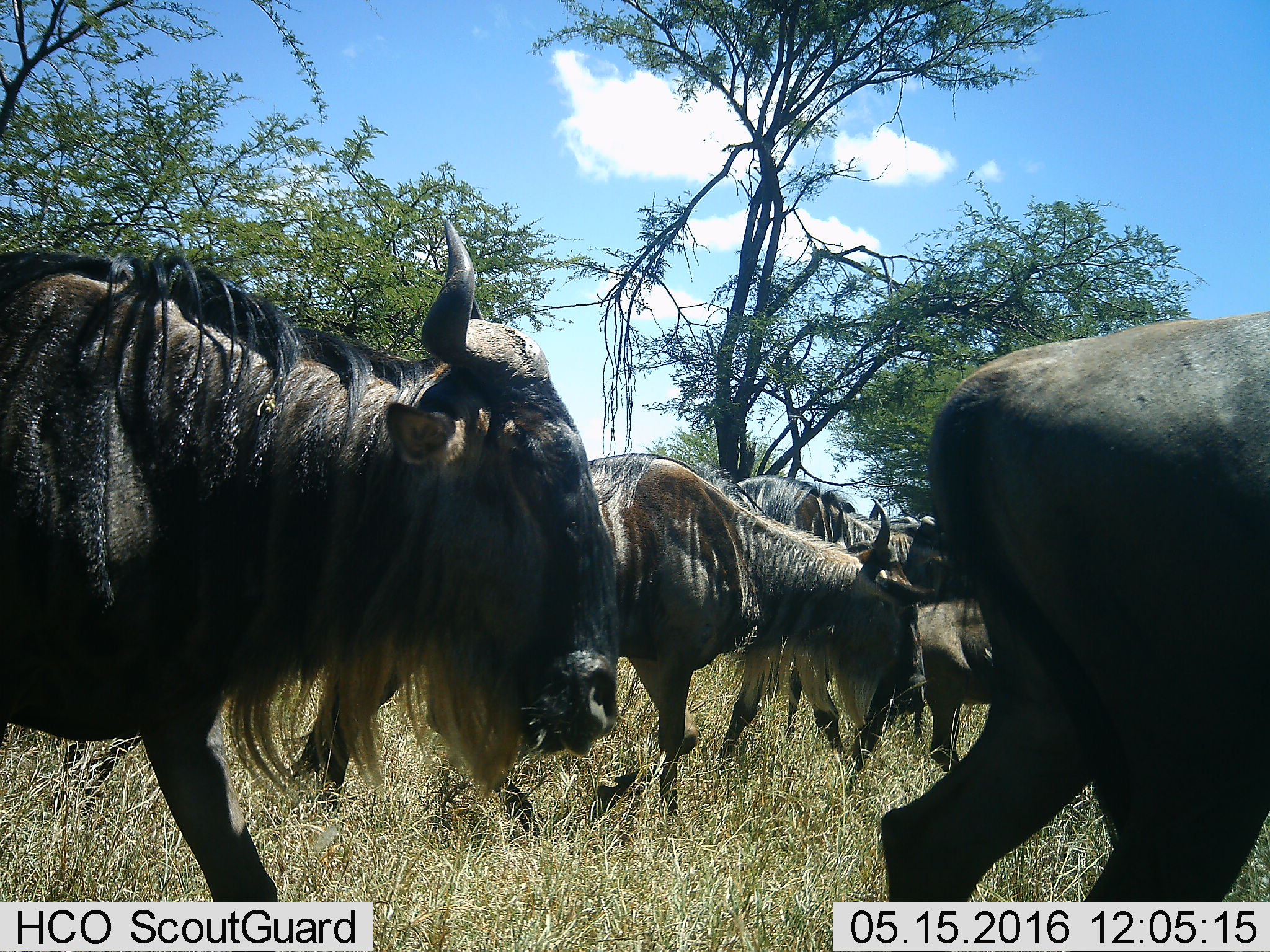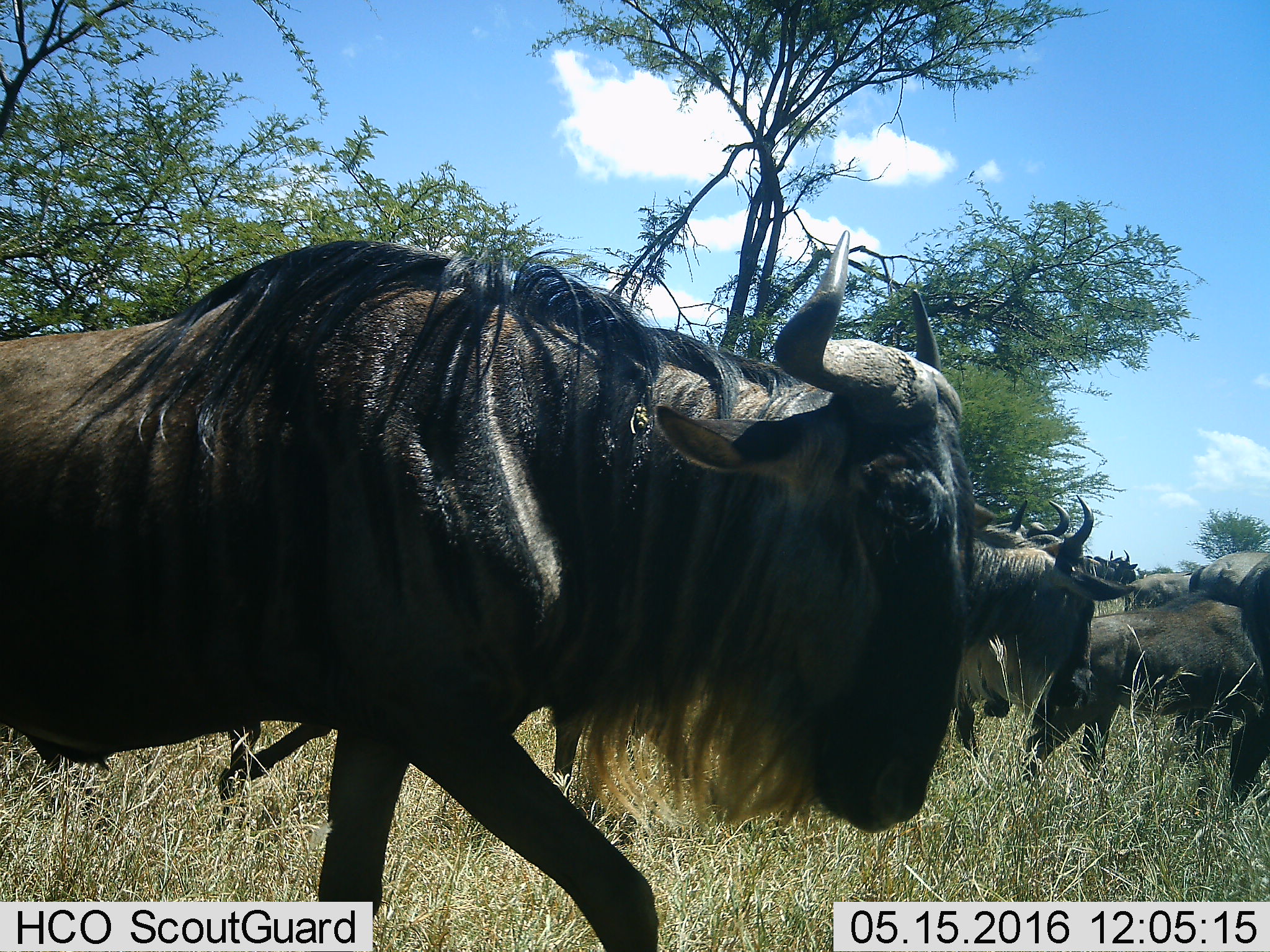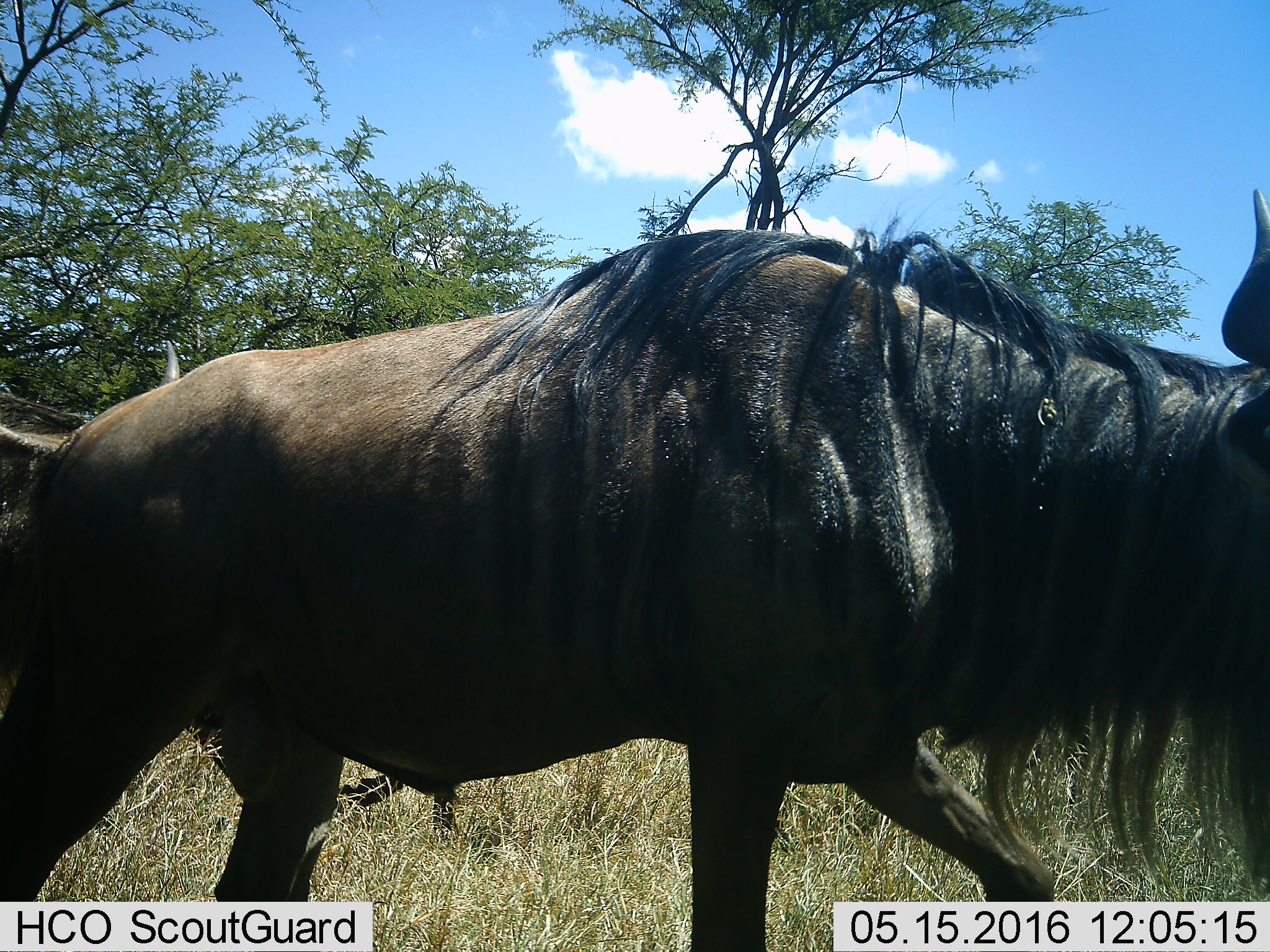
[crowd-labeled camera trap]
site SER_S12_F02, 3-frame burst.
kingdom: Animalia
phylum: Chordata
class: Mammalia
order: Artiodactyla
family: Bovidae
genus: Connochaetes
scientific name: Connochaetes taurinus taurinus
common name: blue wildebeest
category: wildebeestblue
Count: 11-50.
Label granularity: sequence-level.